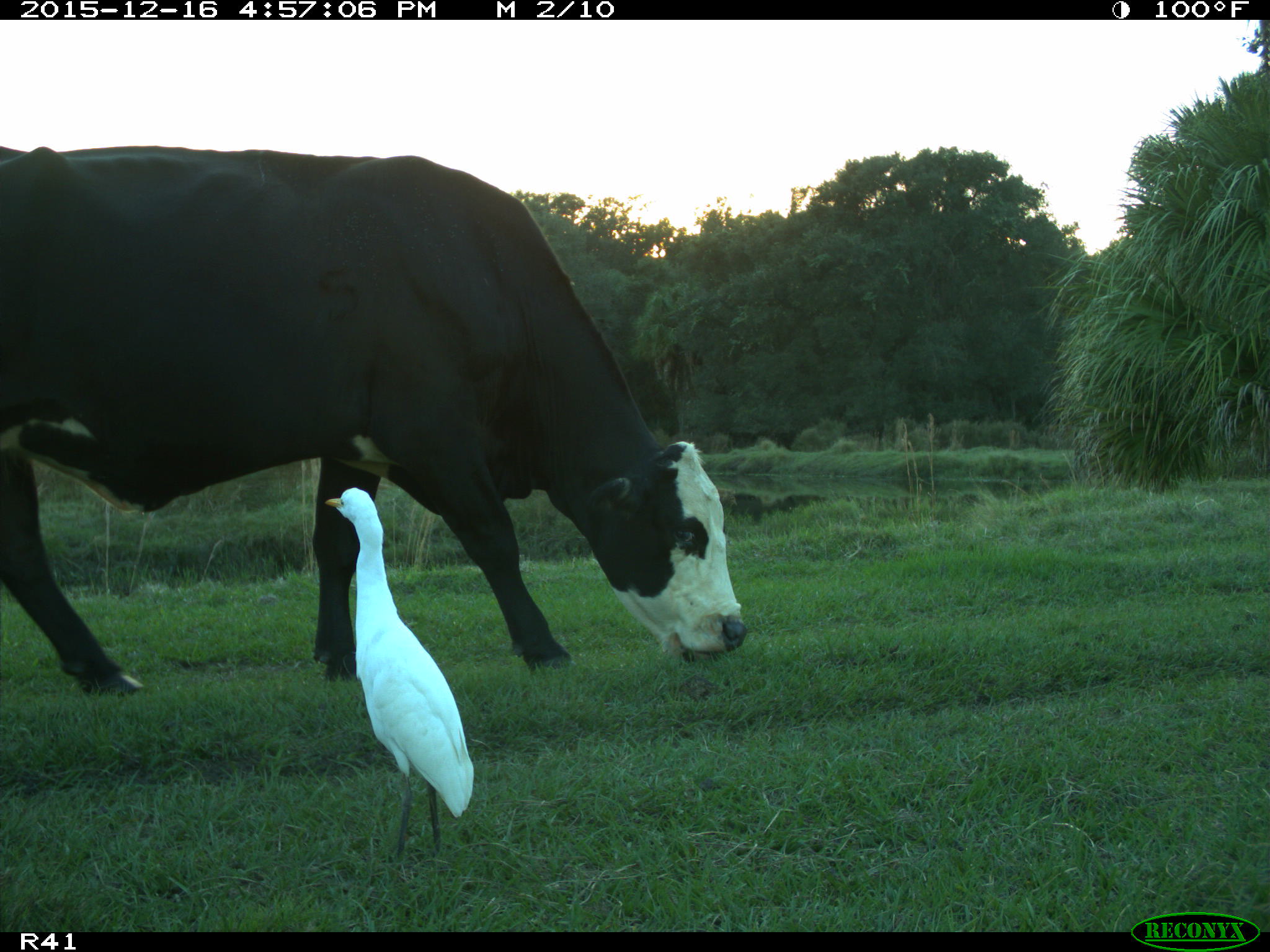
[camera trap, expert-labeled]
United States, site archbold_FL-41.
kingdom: Animalia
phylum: Chordata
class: Mammalia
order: Artiodactyla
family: Bovidae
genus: Bos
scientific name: Bos taurus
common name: domestic cow